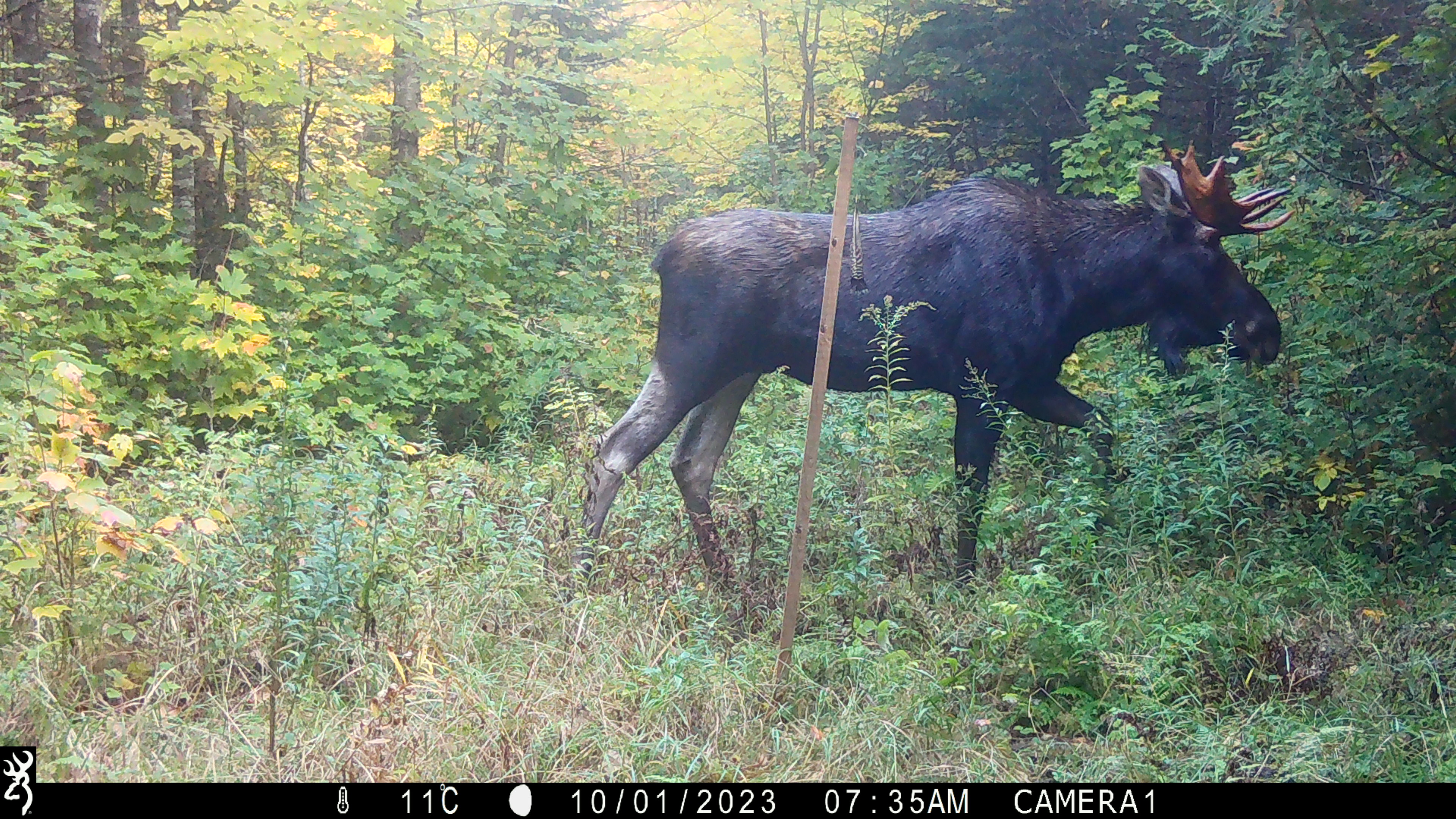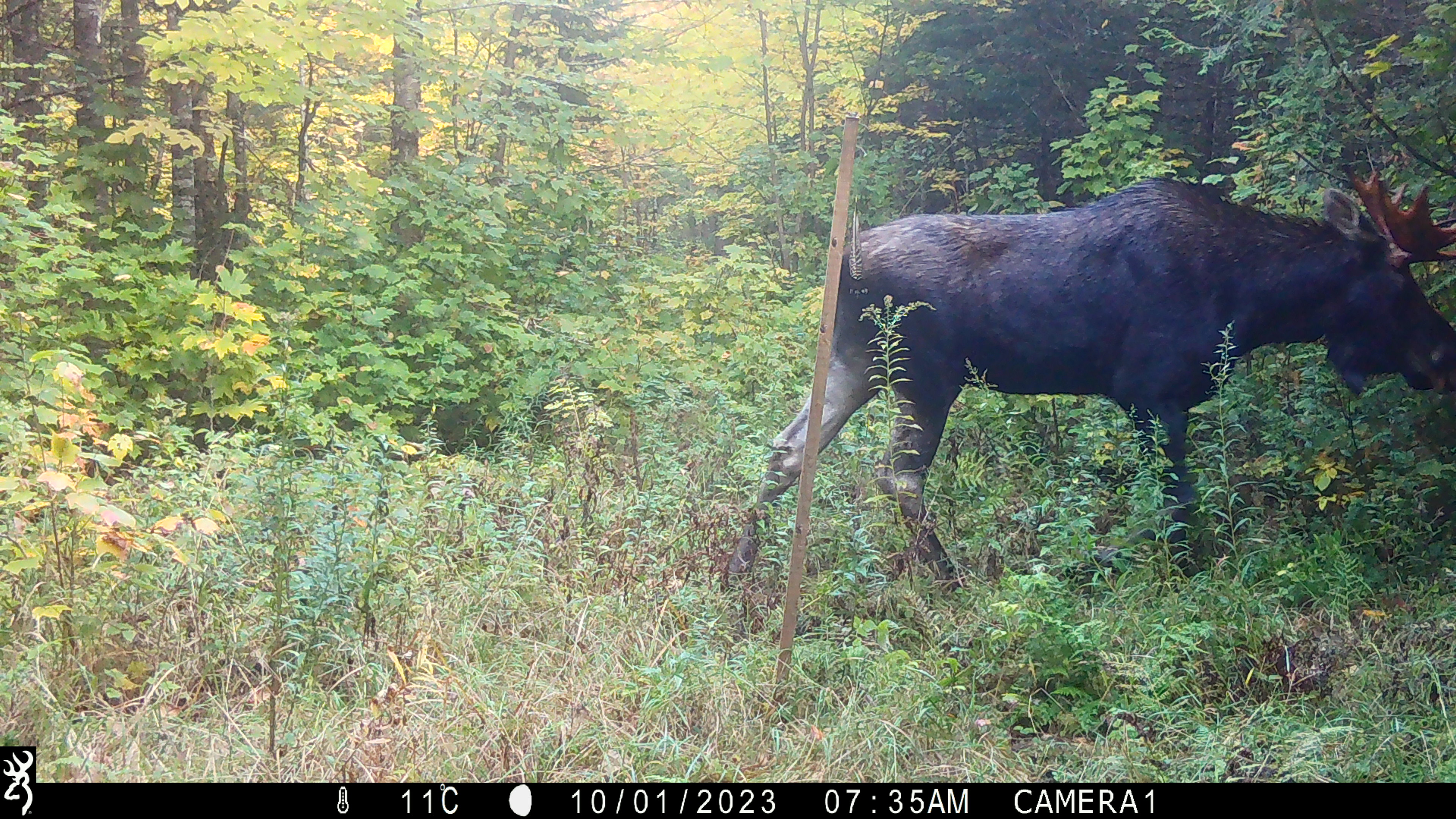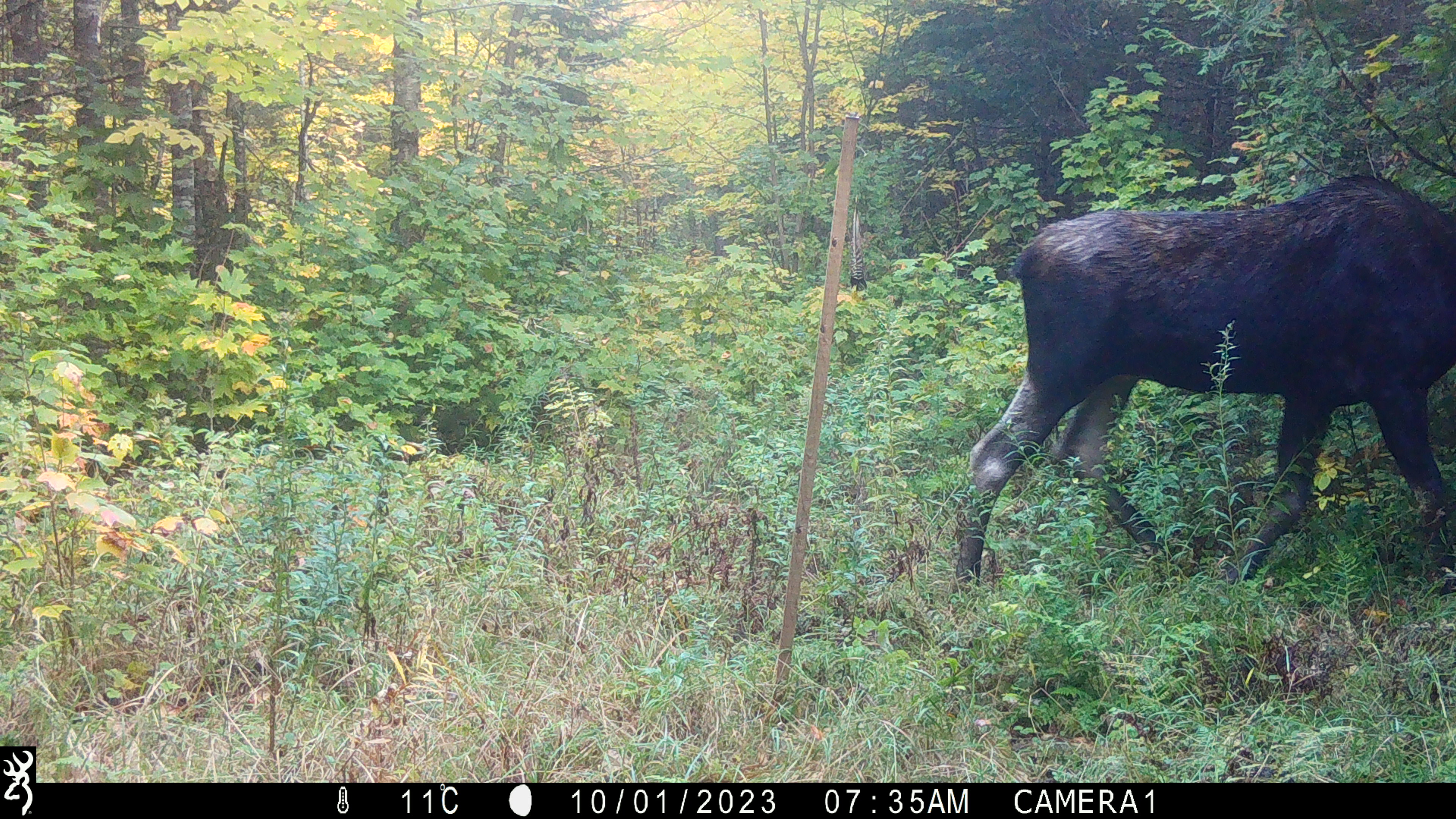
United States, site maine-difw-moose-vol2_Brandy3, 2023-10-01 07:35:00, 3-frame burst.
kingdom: Animalia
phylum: Chordata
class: Mammalia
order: Artiodactyla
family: Cervidae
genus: Alces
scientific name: Alces alces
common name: moose